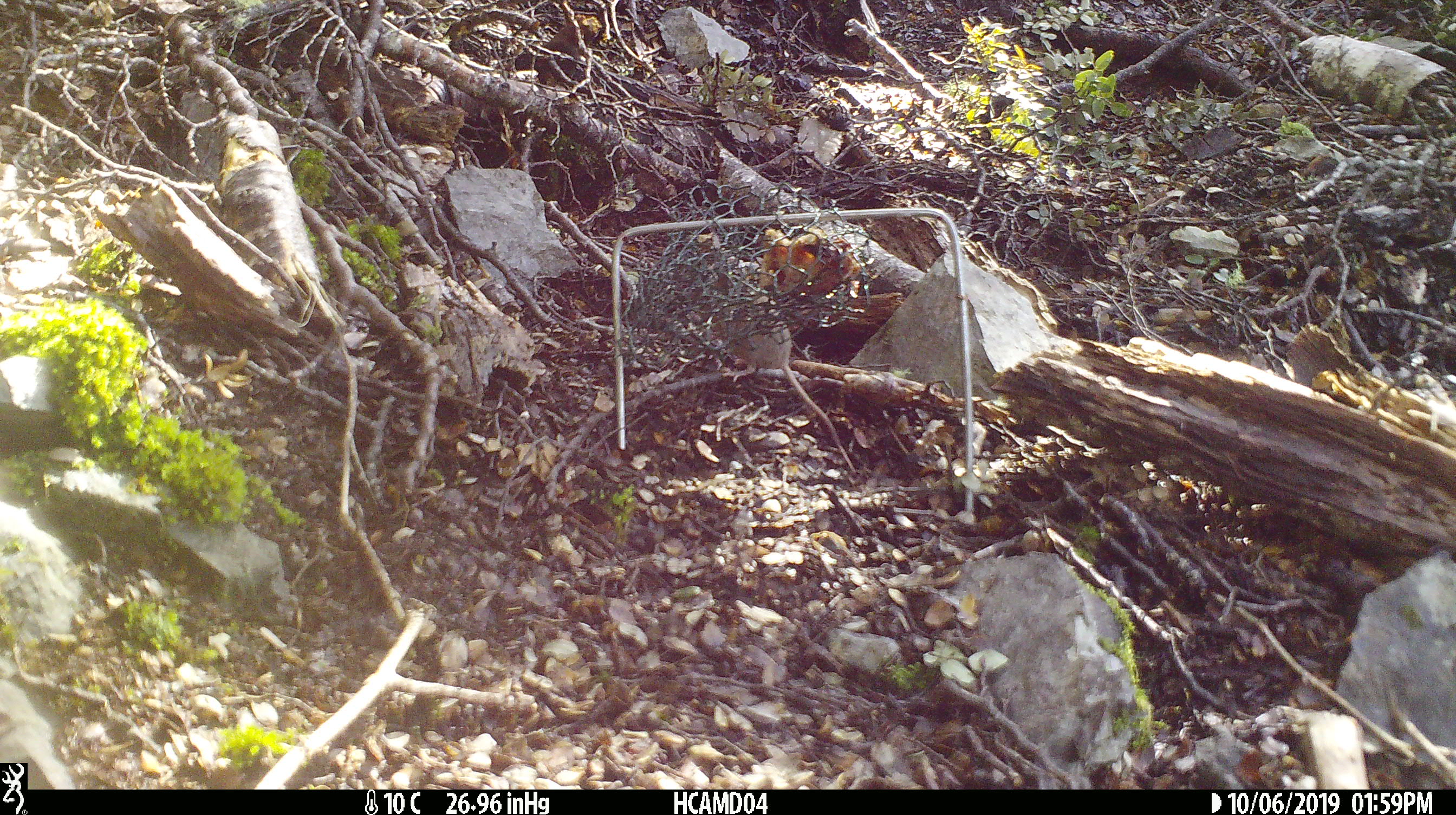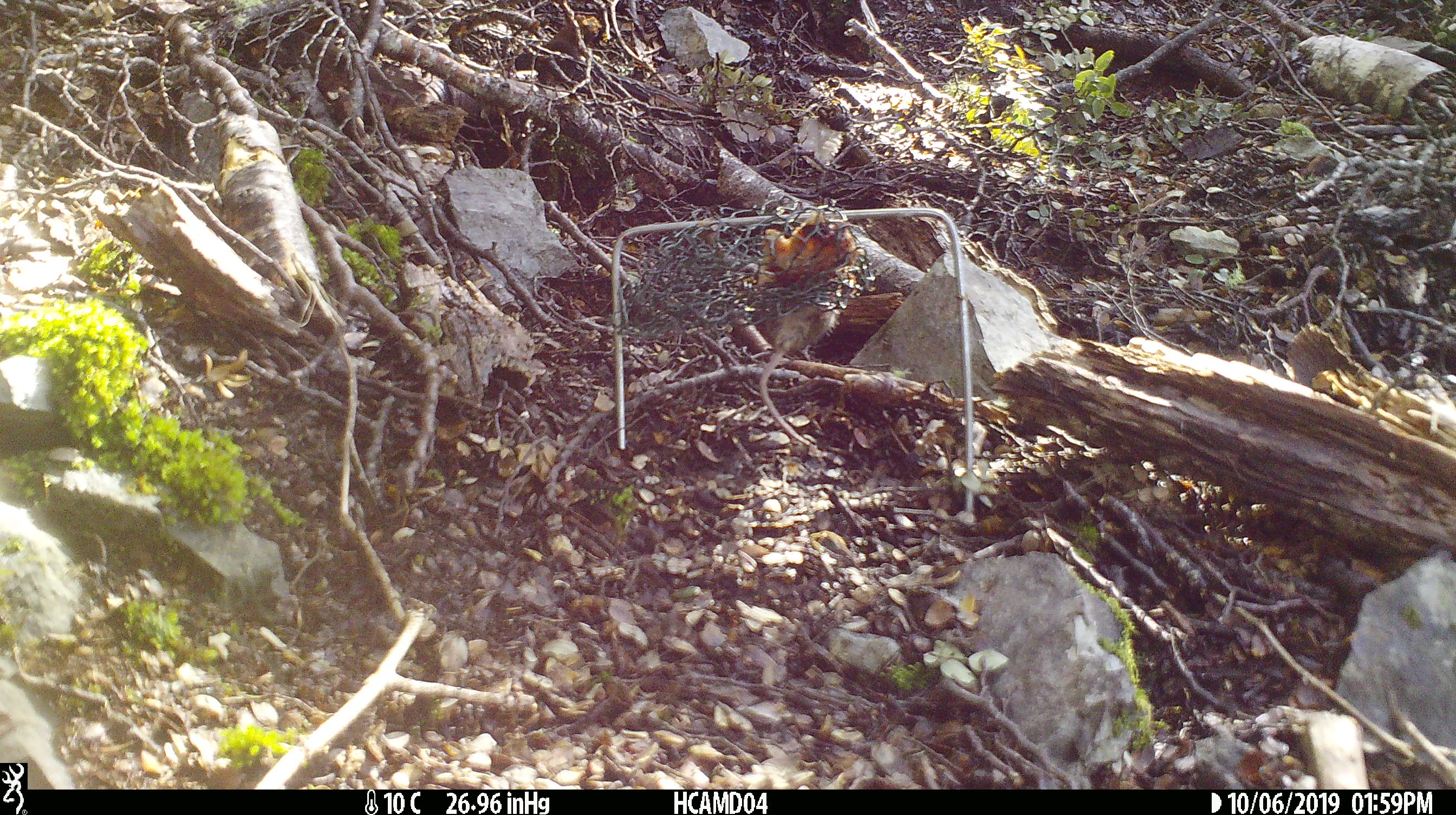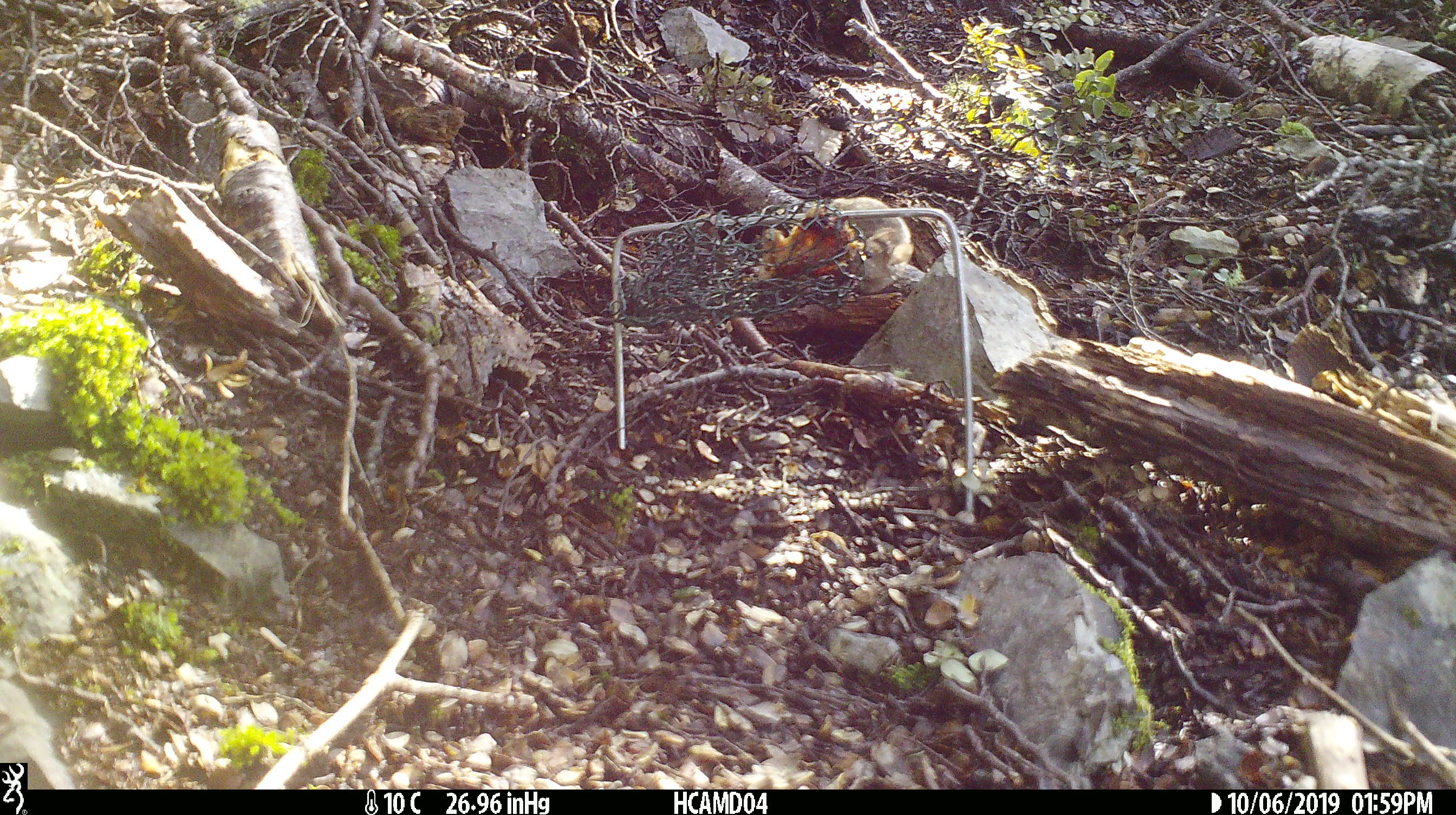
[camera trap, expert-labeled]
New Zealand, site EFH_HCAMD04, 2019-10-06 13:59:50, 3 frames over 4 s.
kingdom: Animalia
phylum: Chordata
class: Mammalia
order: Rodentia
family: Muridae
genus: Mus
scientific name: Mus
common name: mouse